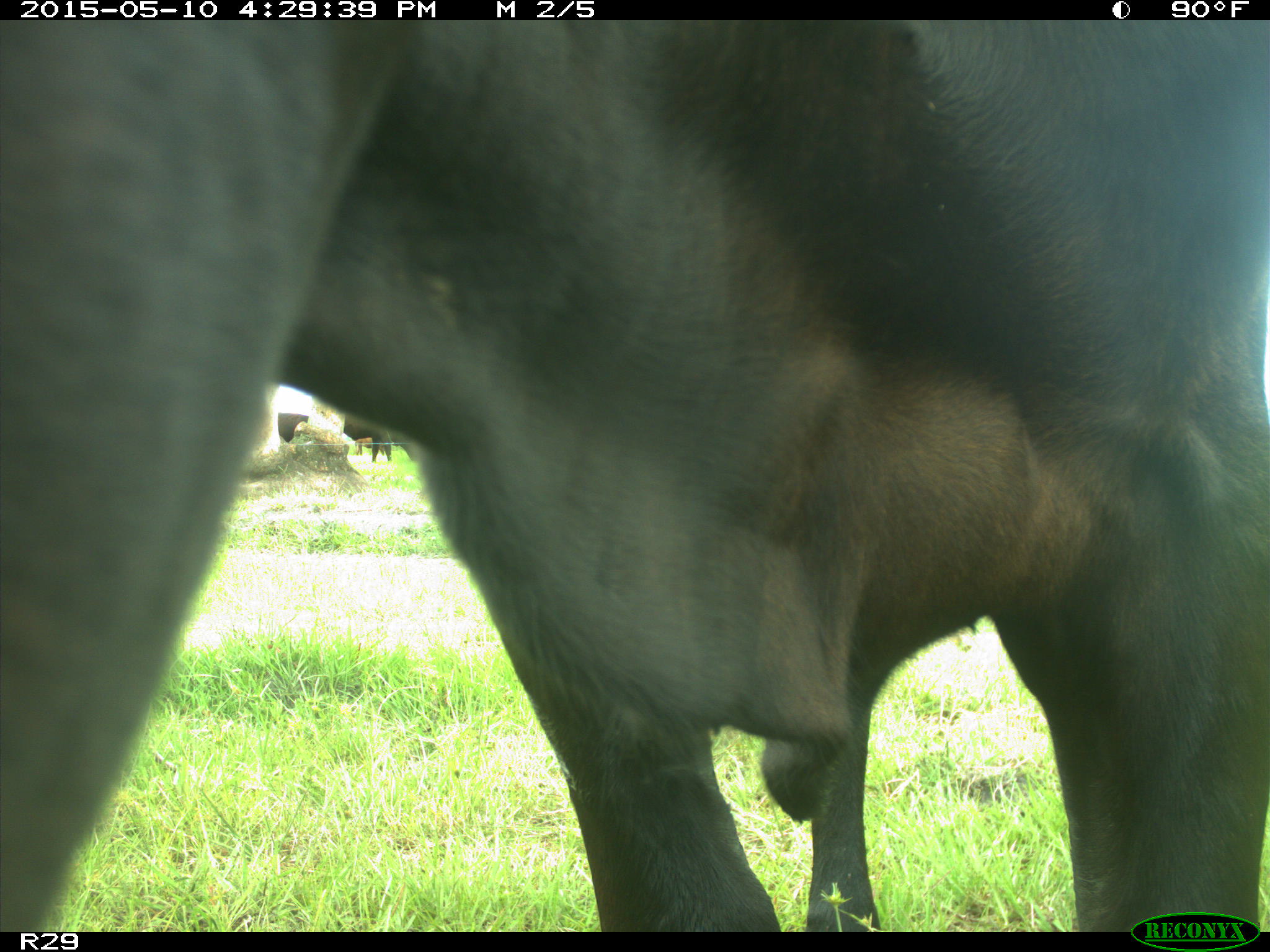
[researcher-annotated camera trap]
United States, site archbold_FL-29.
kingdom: Animalia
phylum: Chordata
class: Mammalia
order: Artiodactyla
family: Bovidae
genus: Bos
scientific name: Bos taurus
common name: domestic cow